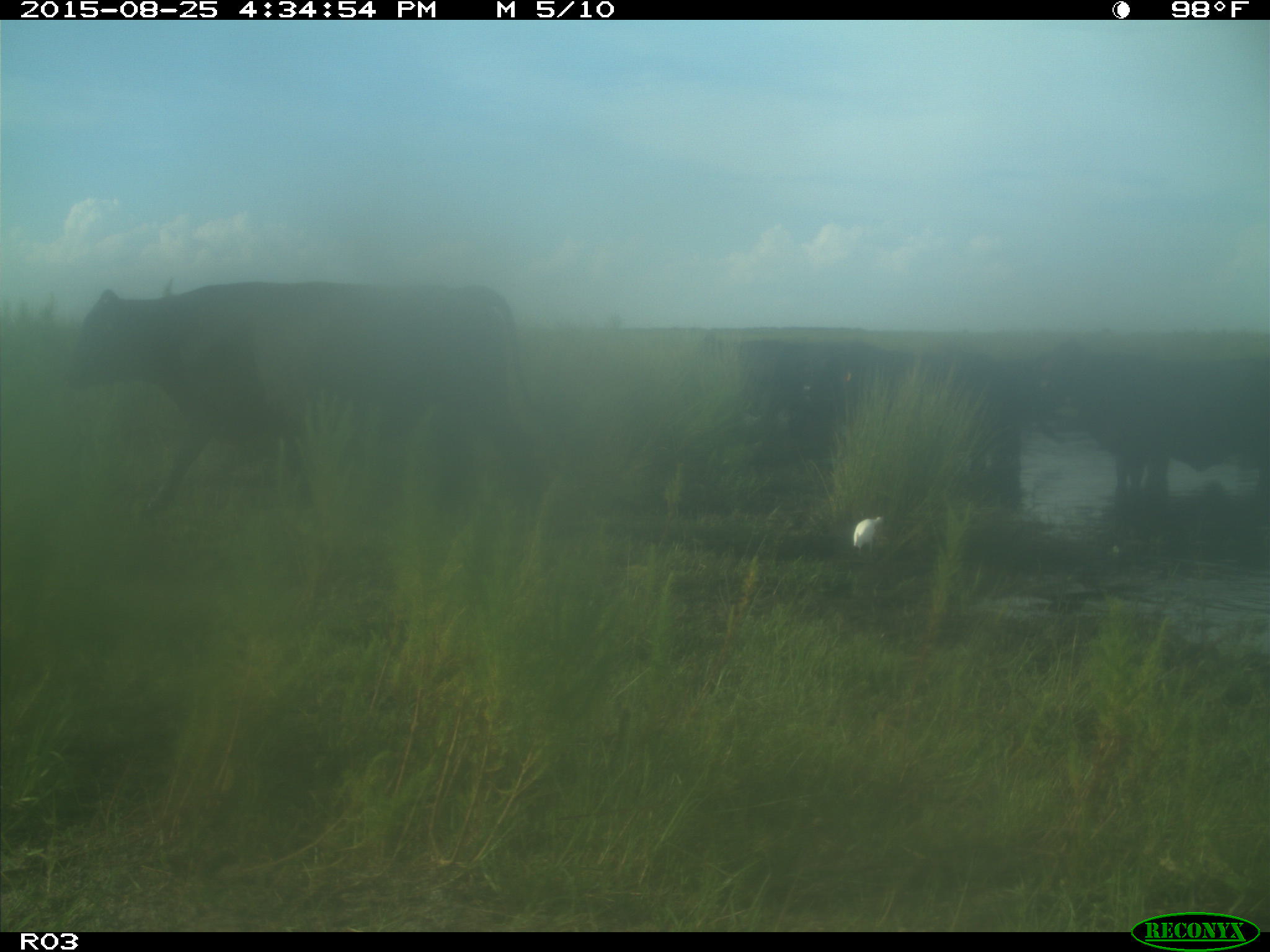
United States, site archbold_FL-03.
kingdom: Animalia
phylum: Chordata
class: Mammalia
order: Artiodactyla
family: Bovidae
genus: Bos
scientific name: Bos taurus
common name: domestic cow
Bos taurus (domestic cow).